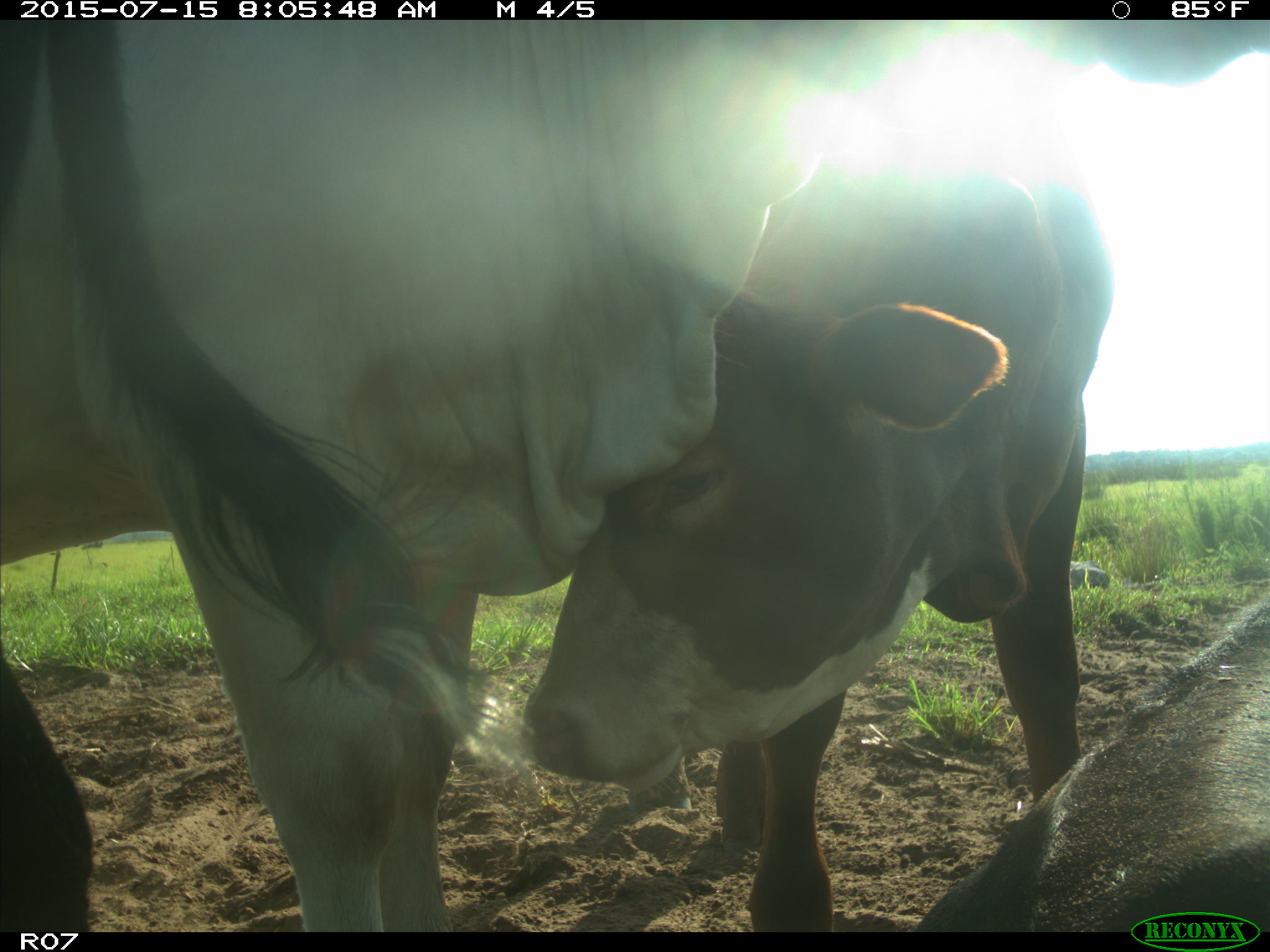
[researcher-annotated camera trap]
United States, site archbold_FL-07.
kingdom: Animalia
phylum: Chordata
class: Mammalia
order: Artiodactyla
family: Bovidae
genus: Bos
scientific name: Bos taurus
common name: domestic cow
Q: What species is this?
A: Bos taurus (domestic cow).